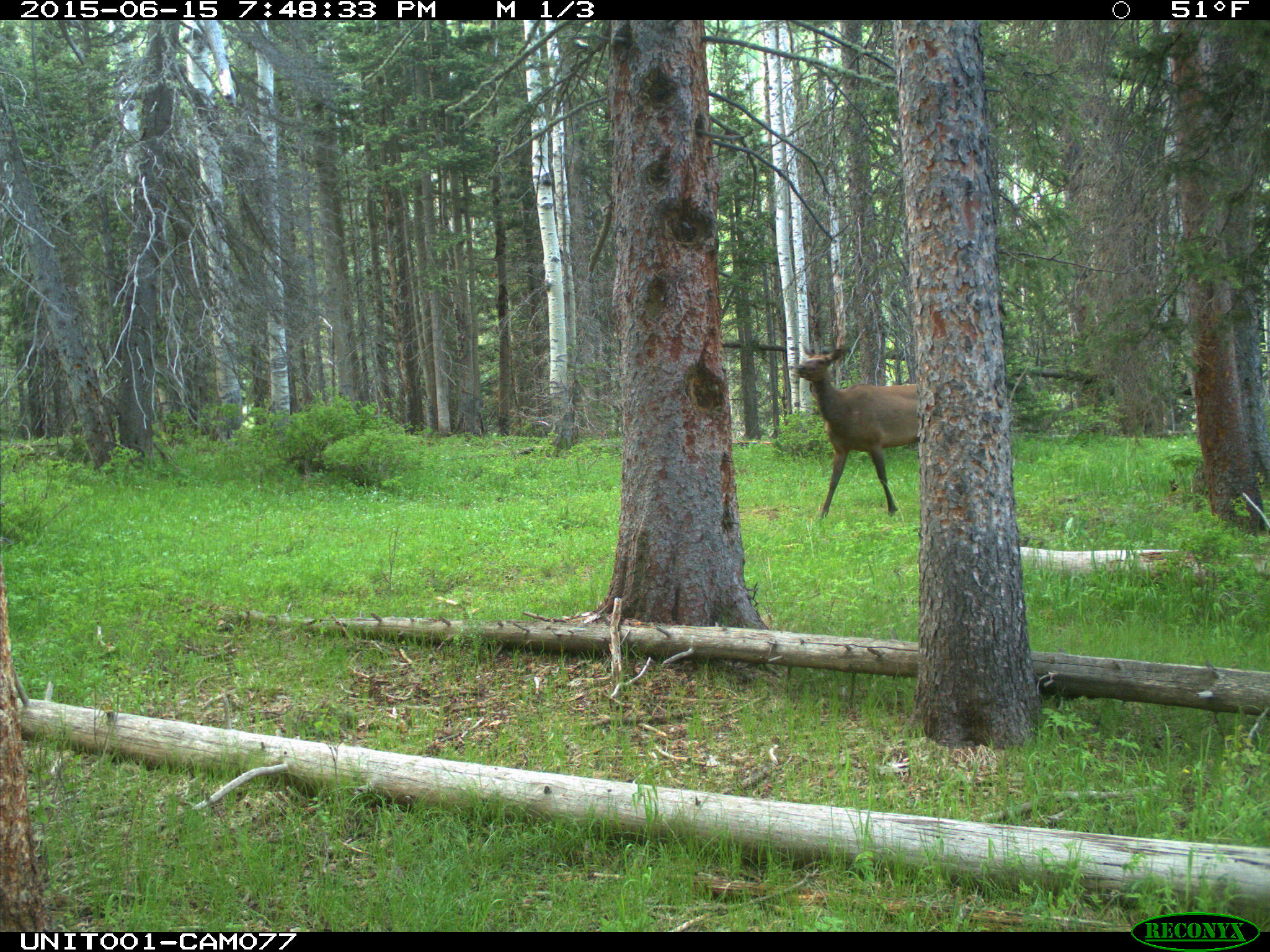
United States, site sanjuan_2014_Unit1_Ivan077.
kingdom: Animalia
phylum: Chordata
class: Mammalia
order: Artiodactyla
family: Cervidae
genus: Cervus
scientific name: Cervus elaphus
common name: red deer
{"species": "Cervus elaphus (red deer)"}